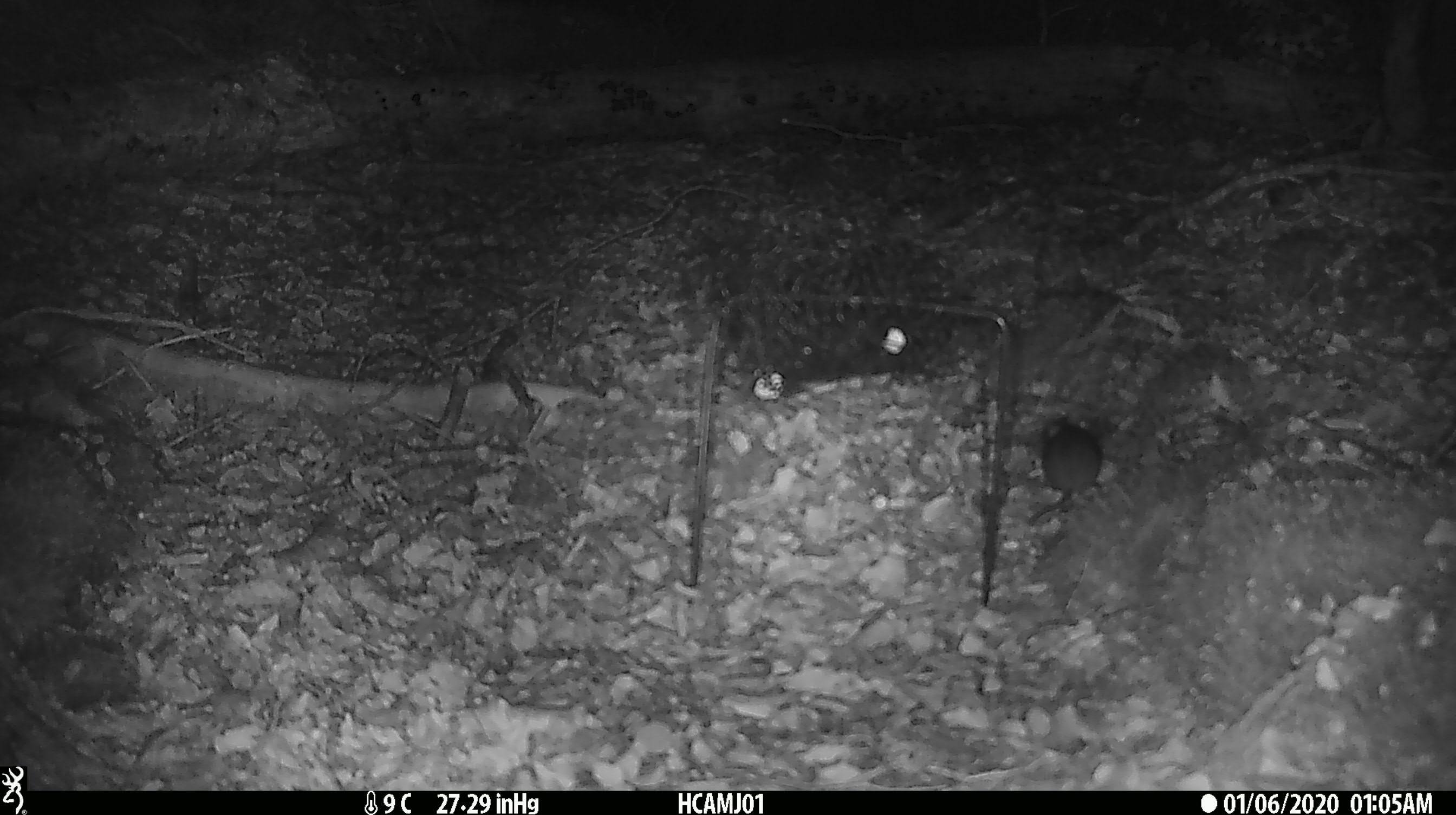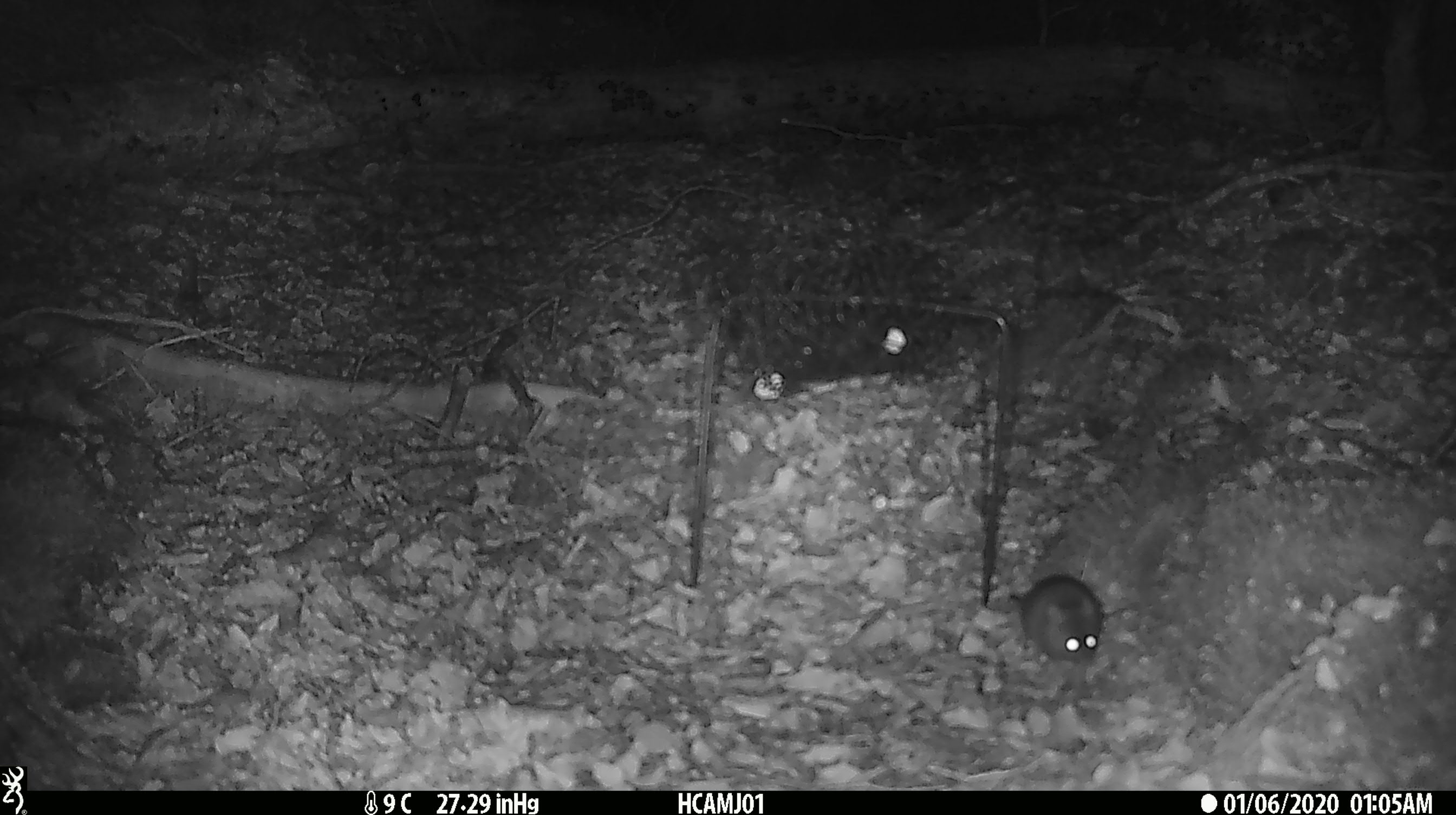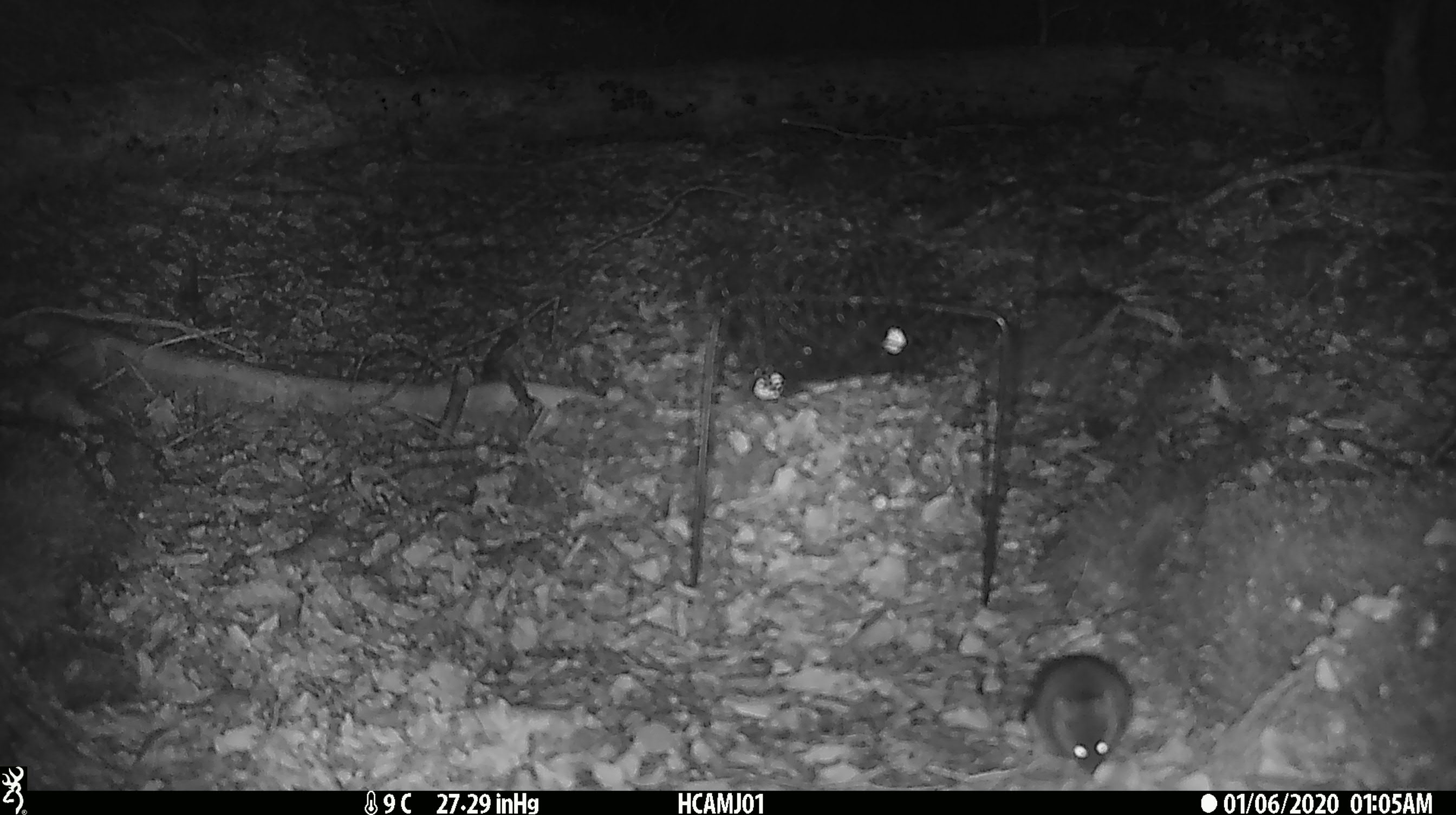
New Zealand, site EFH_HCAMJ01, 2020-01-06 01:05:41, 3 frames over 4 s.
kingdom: Animalia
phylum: Chordata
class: Mammalia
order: Rodentia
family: Muridae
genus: Mus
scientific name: Mus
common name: mouse